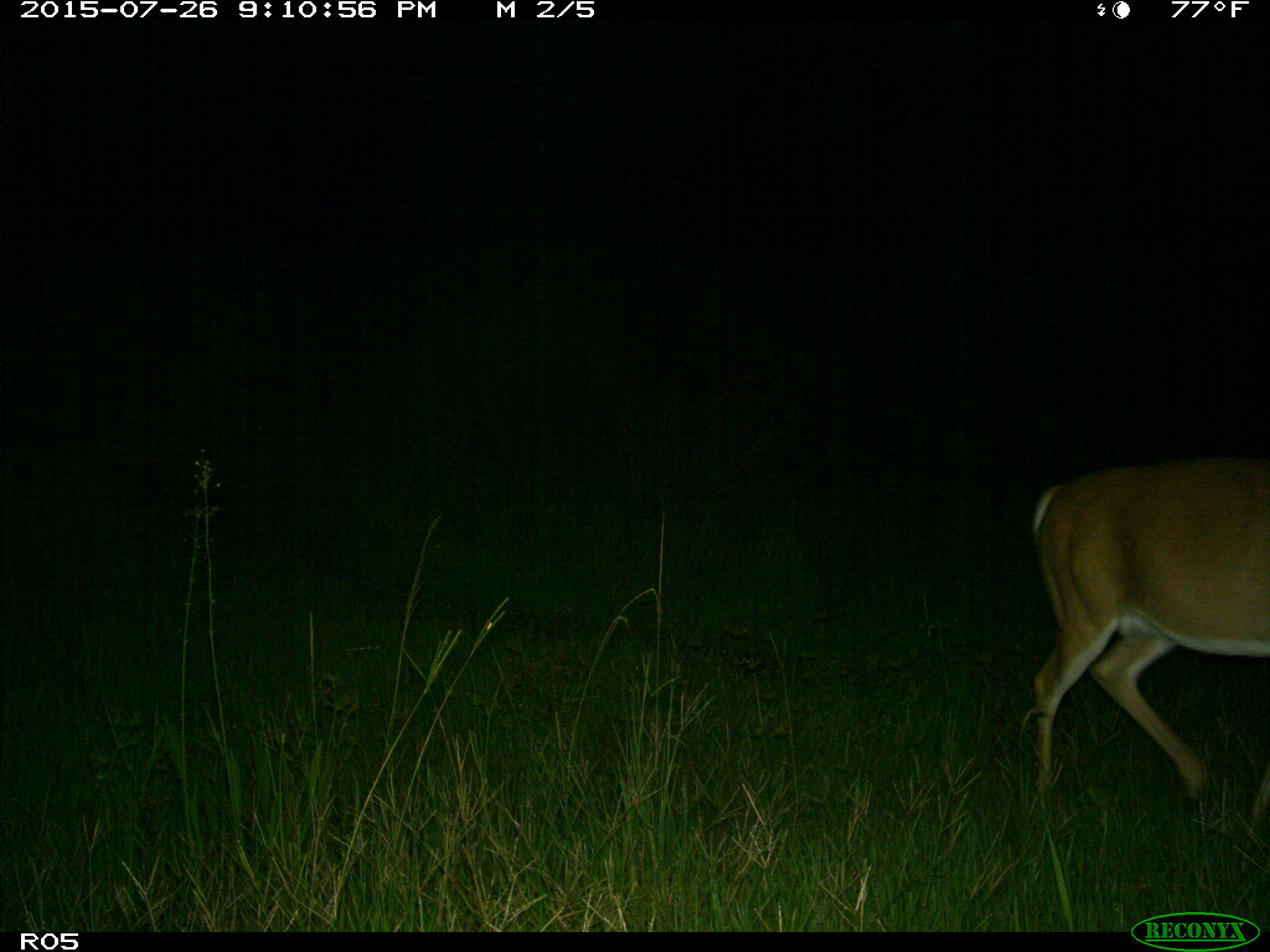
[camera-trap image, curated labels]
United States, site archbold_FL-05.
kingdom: Animalia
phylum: Chordata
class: Mammalia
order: Artiodactyla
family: Cervidae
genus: Odocoileus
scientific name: Odocoileus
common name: deer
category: unidentified deer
Unidentified deer (deer) (Odocoileus).